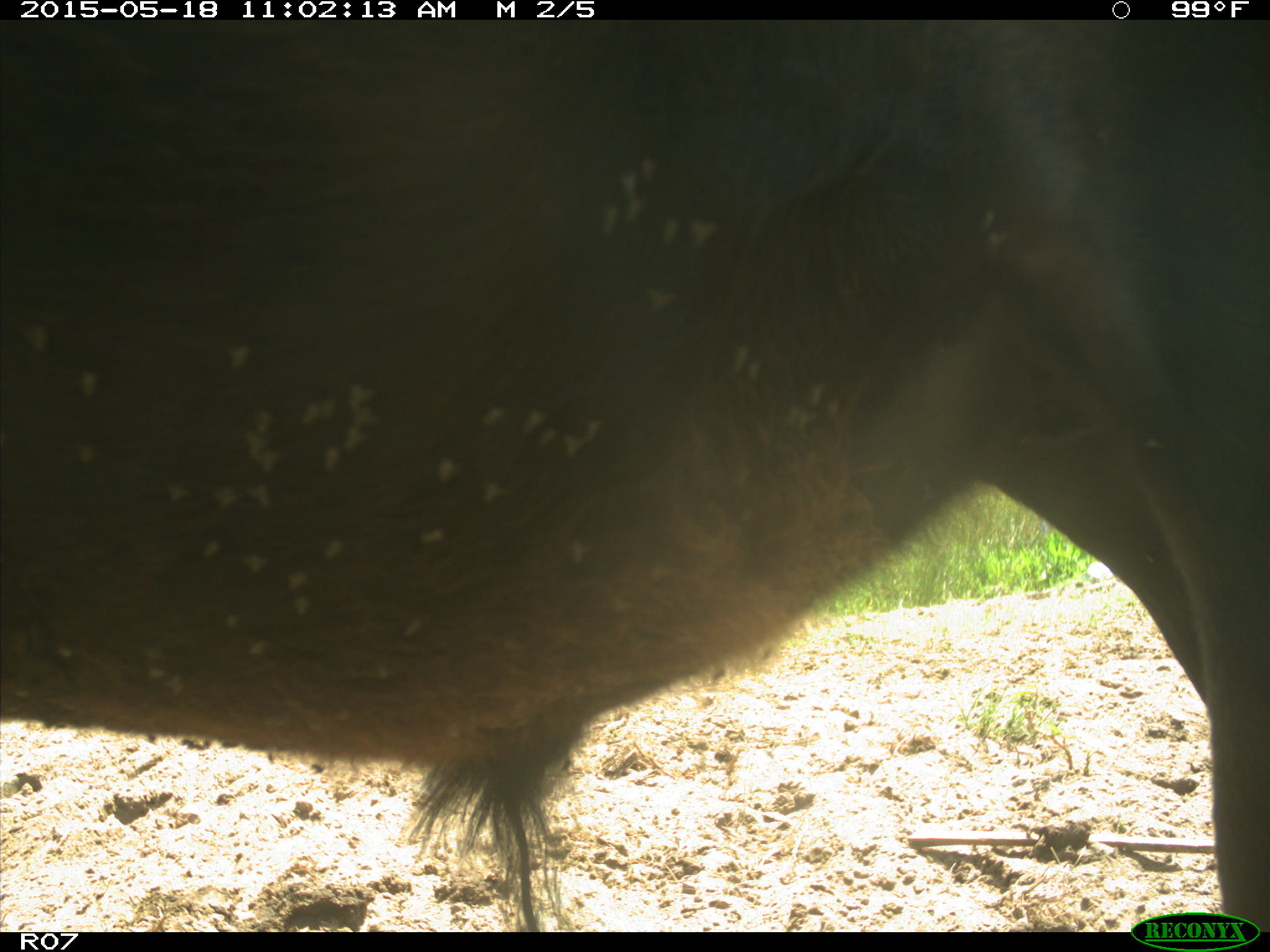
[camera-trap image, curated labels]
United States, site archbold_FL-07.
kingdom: Animalia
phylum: Chordata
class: Mammalia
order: Artiodactyla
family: Bovidae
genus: Bos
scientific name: Bos taurus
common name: domestic cow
Bos taurus (domestic cow).